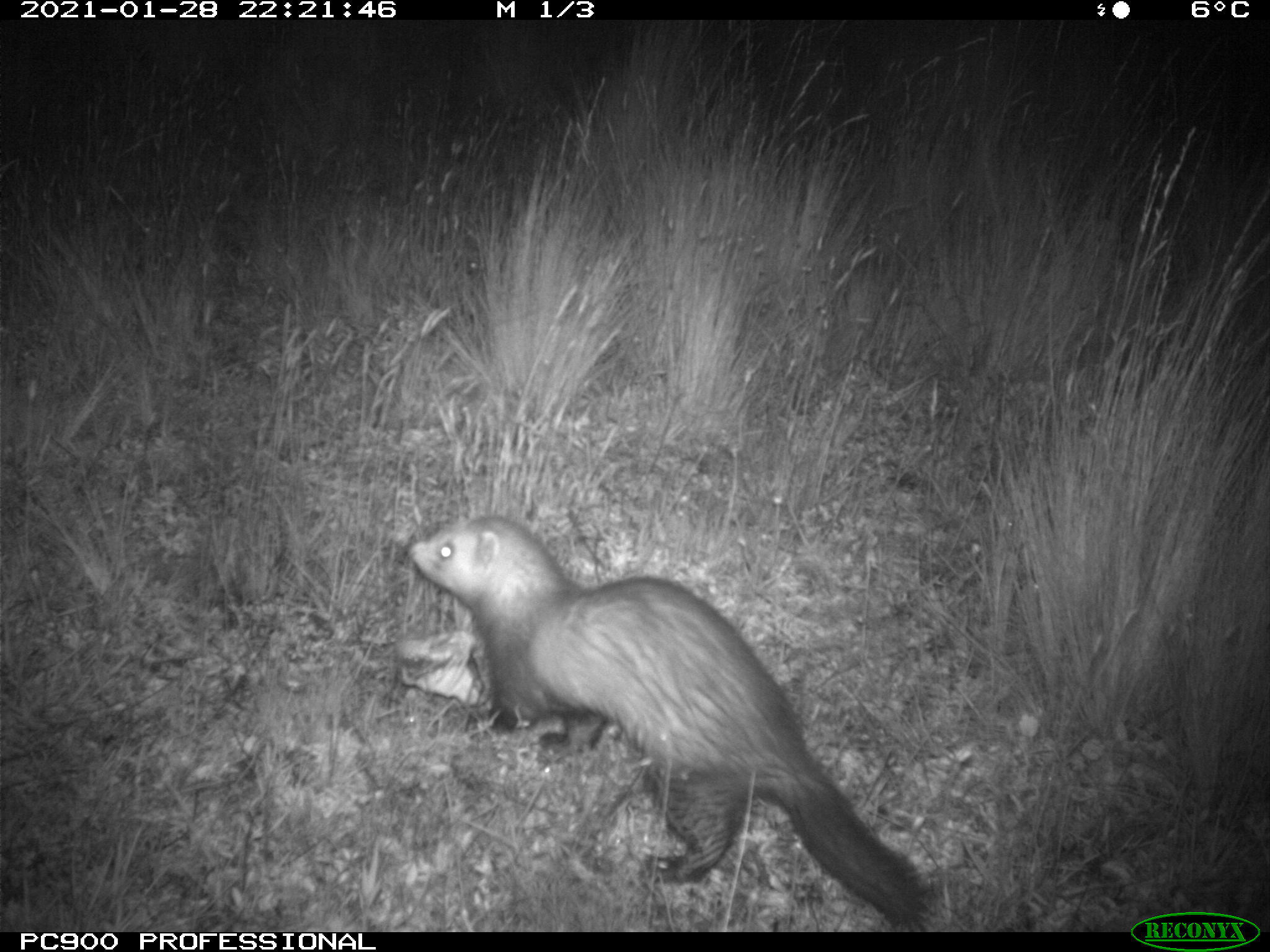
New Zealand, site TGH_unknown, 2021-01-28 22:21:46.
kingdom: Animalia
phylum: Chordata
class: Mammalia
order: Carnivora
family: Mustelidae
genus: Mustela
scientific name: Mustela furo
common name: ferret